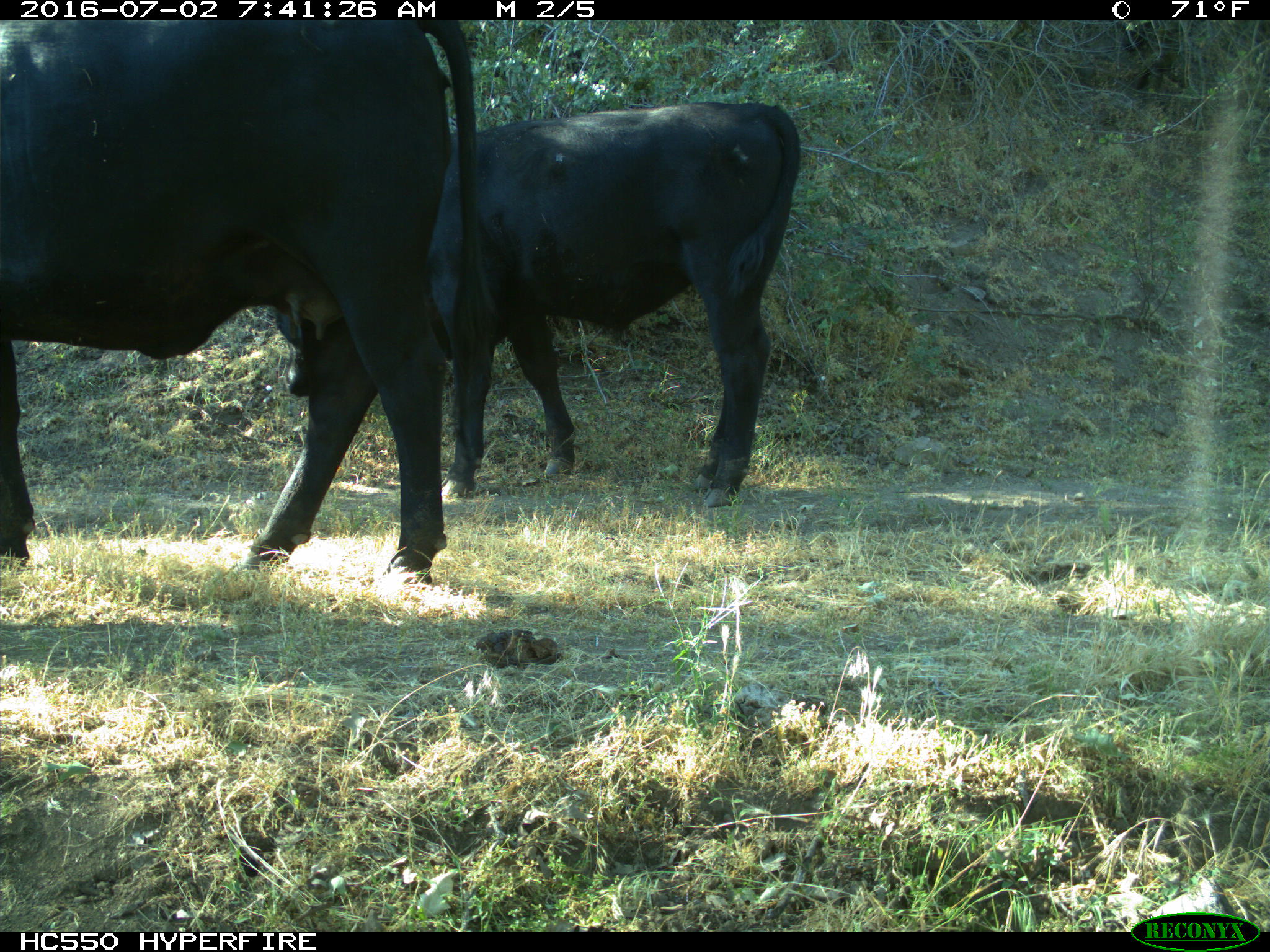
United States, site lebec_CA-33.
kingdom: Animalia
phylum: Chordata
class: Mammalia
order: Artiodactyla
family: Bovidae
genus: Bos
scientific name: Bos taurus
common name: domestic cow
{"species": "Bos taurus (domestic cow)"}